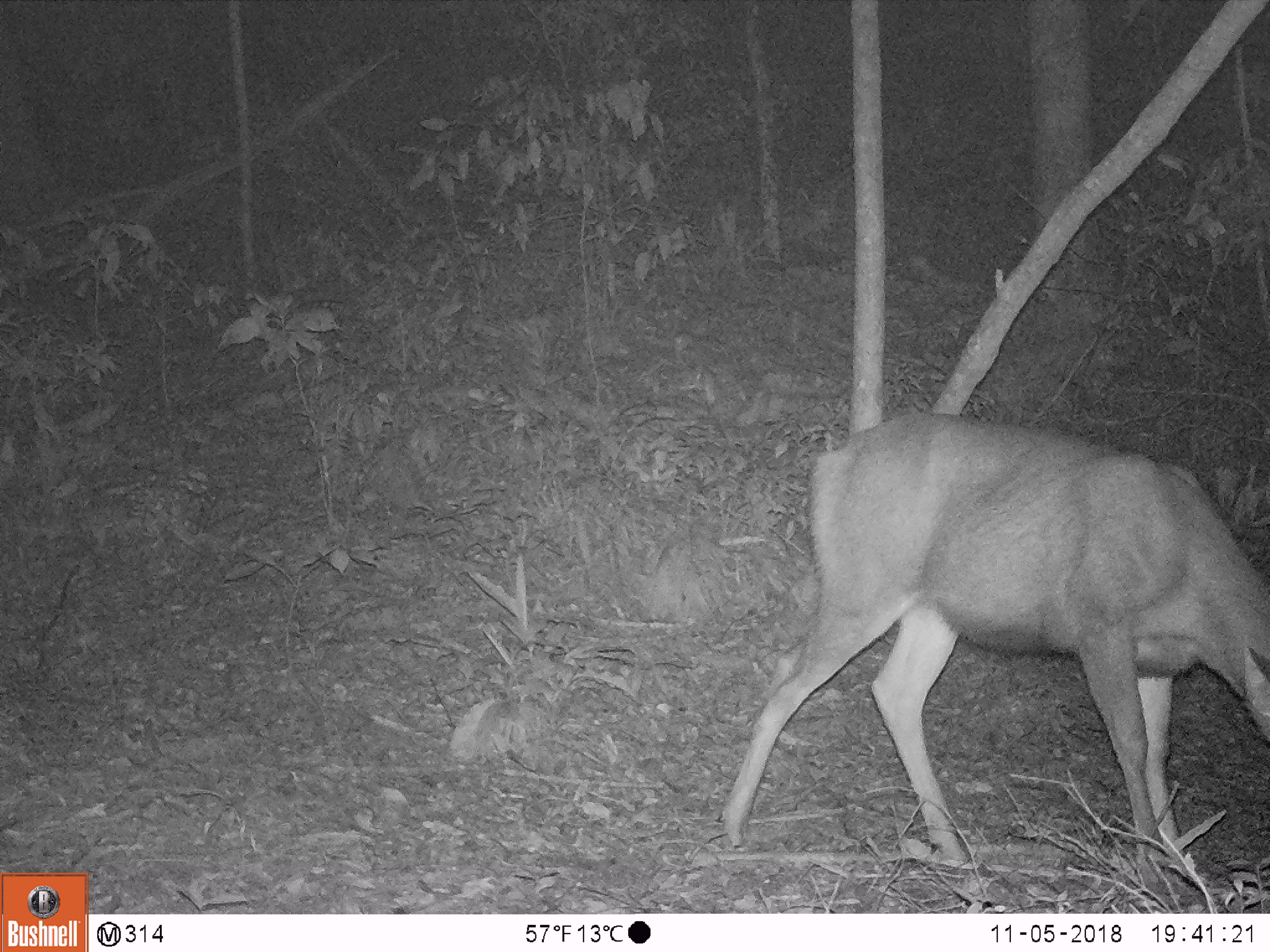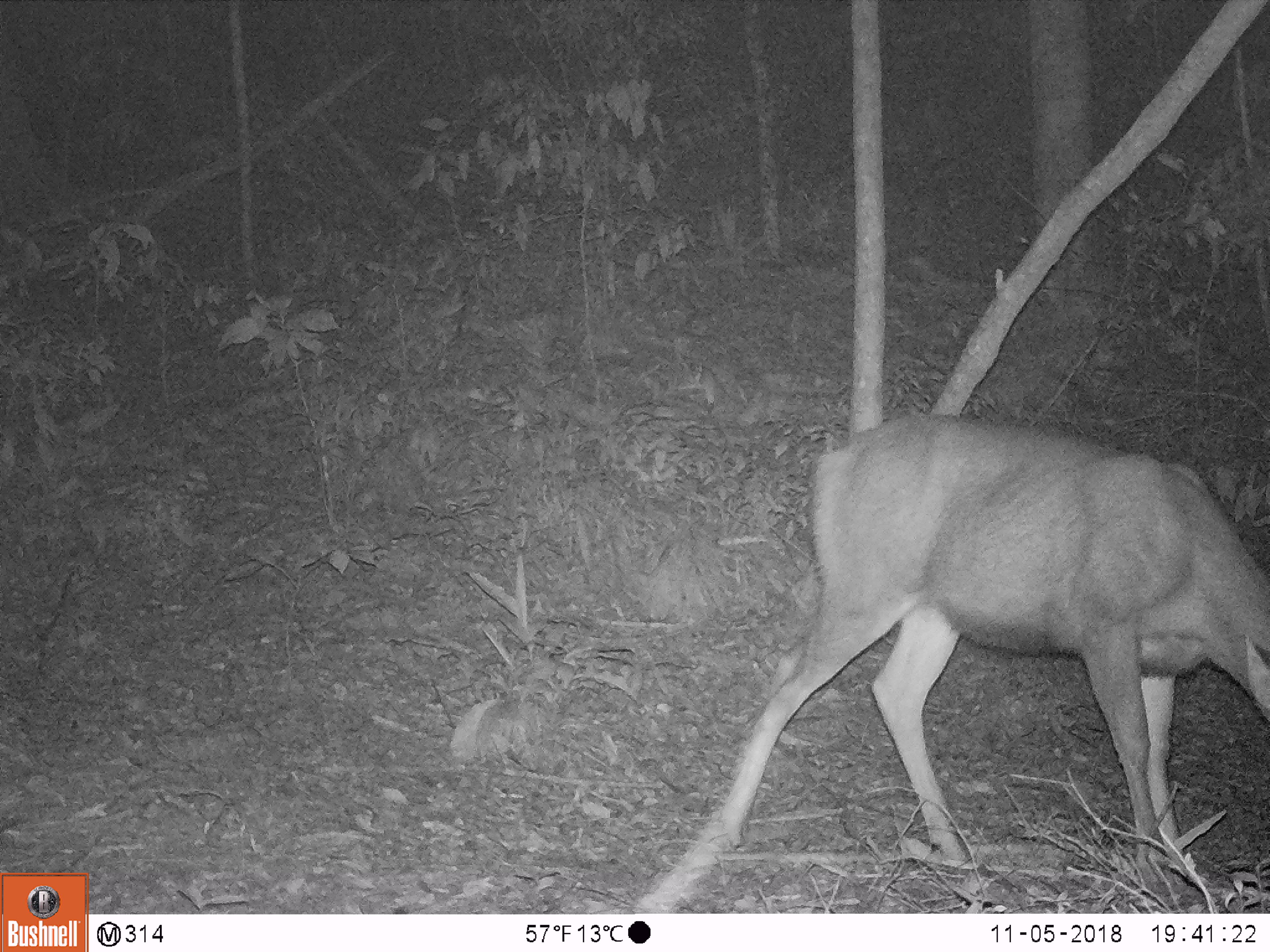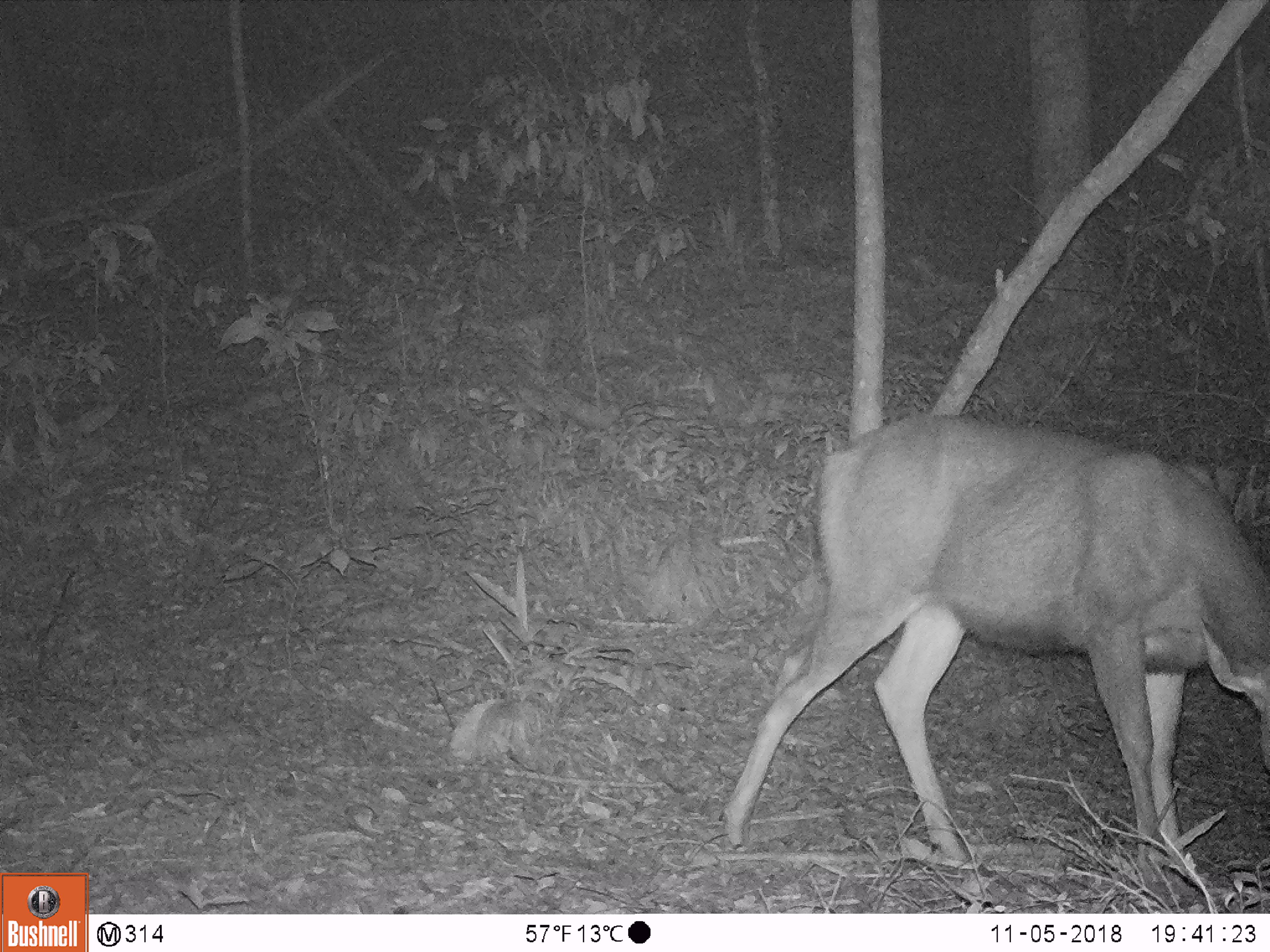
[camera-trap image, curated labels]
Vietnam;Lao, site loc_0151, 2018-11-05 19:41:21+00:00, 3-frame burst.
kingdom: Animalia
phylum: Chordata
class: Mammalia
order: Artiodactyla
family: Cervidae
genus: Rusa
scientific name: Rusa unicolor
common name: sambar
Sambar (Rusa unicolor). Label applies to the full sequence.